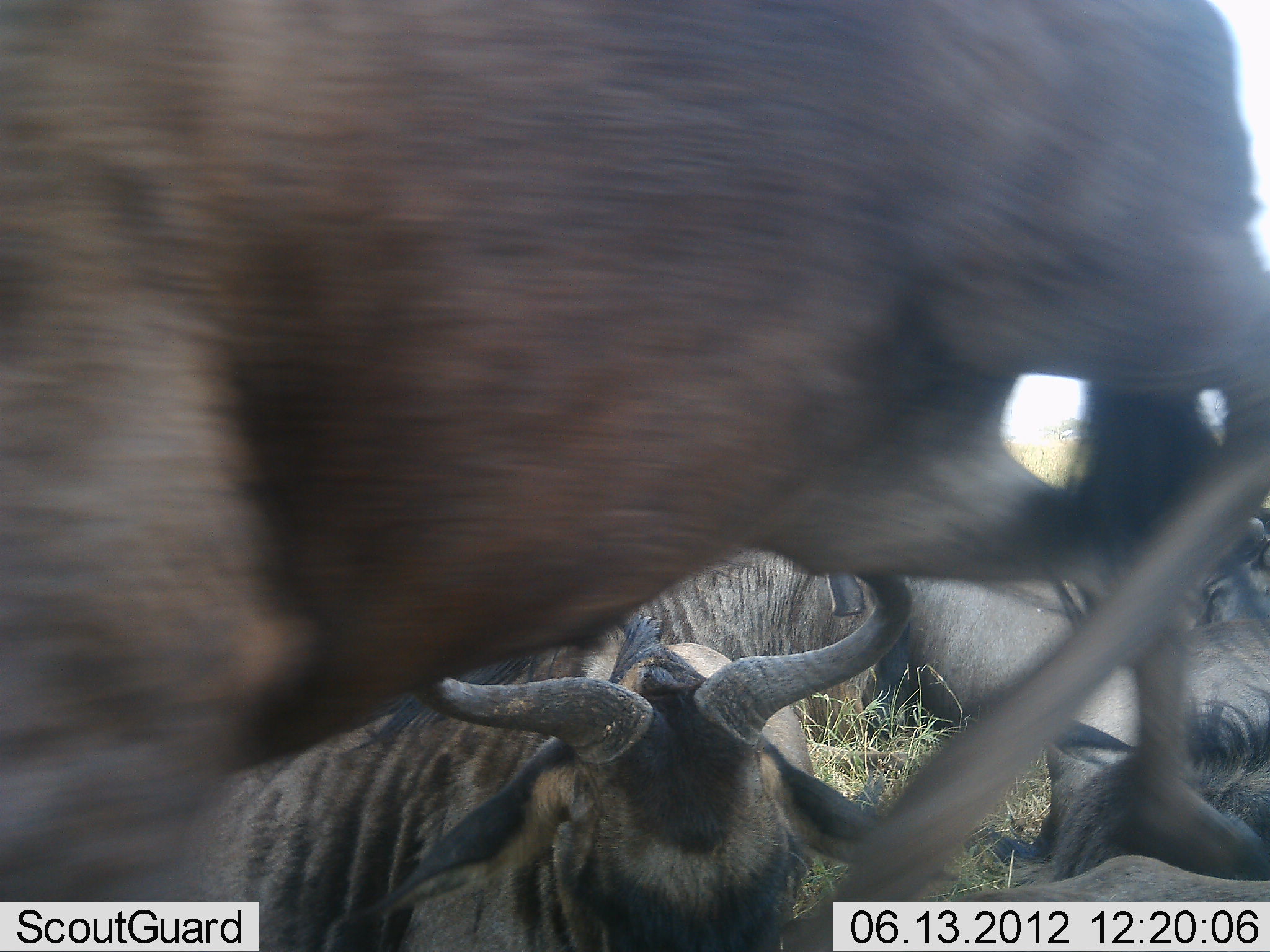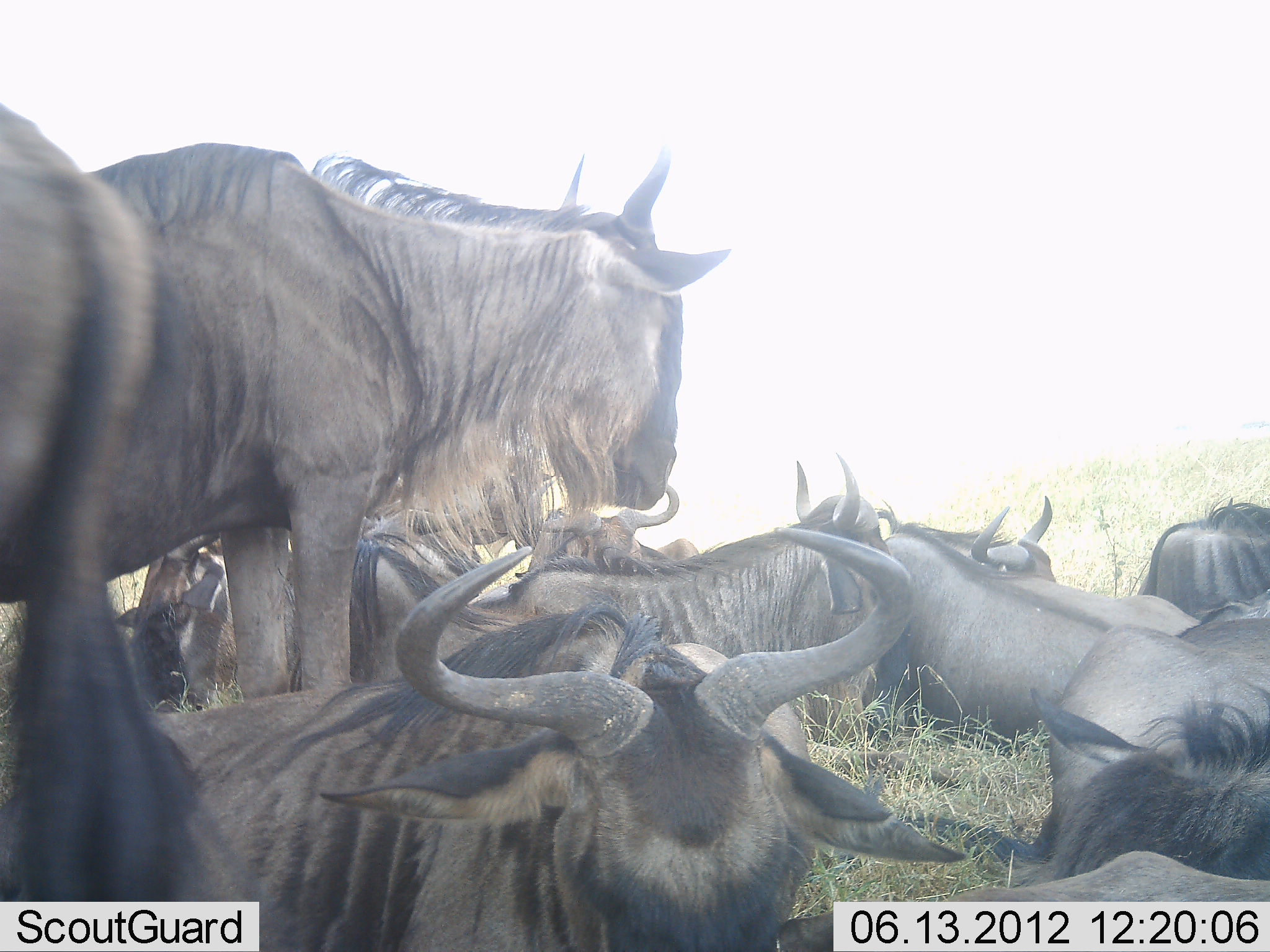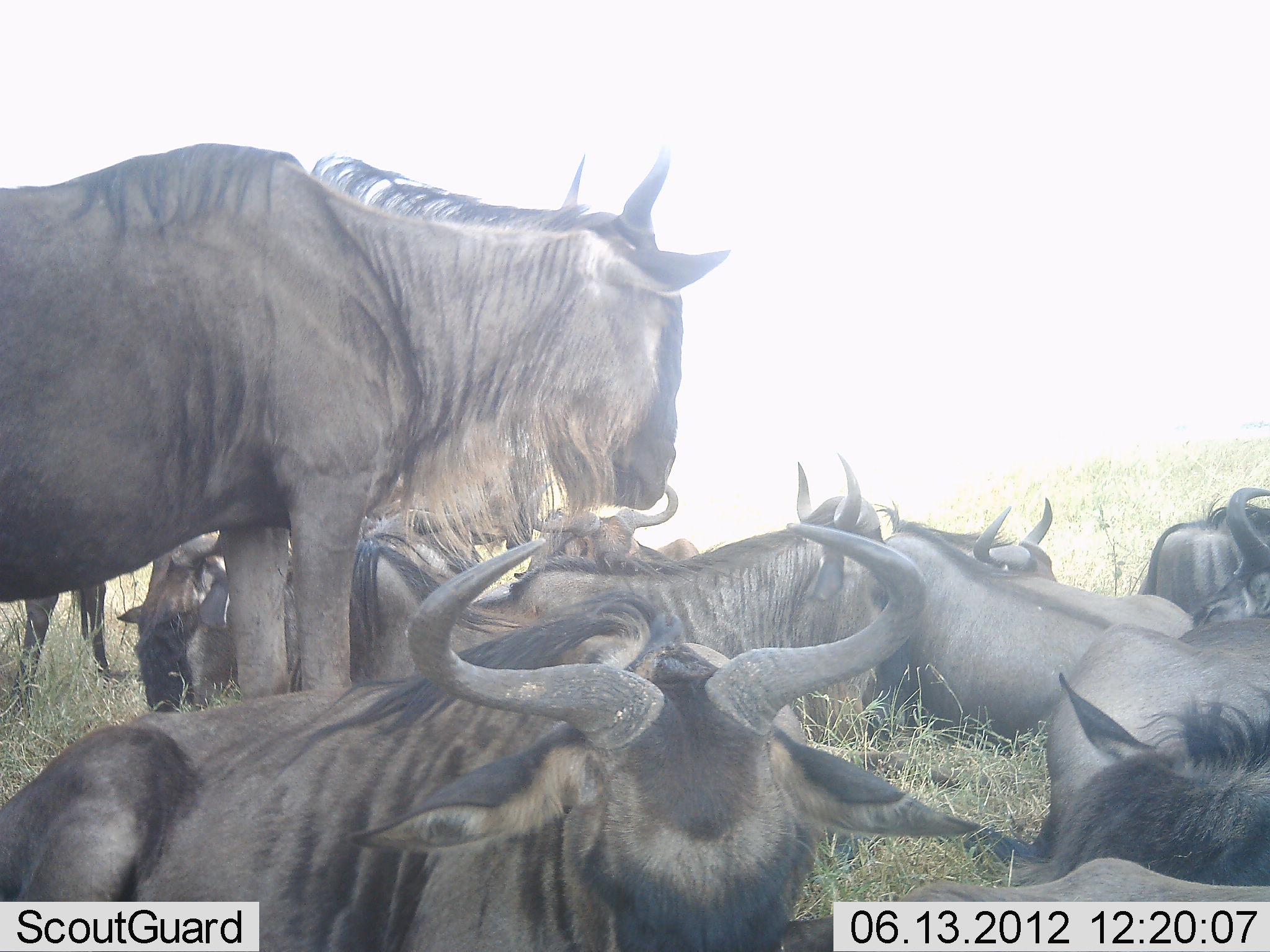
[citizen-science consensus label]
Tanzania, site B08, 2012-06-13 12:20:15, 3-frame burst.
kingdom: Animalia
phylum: Chordata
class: Mammalia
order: Artiodactyla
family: Bovidae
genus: Connochaetes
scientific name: Connochaetes taurinus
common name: blue wildebeest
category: wildebeest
Wildebeest (blue wildebeest) (Connochaetes taurinus), count 11-50. Behavior (volunteer vote fractions): standing 80%, resting 100%, moving 20%, interacting 10%. Young present (vote fraction): 0%. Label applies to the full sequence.